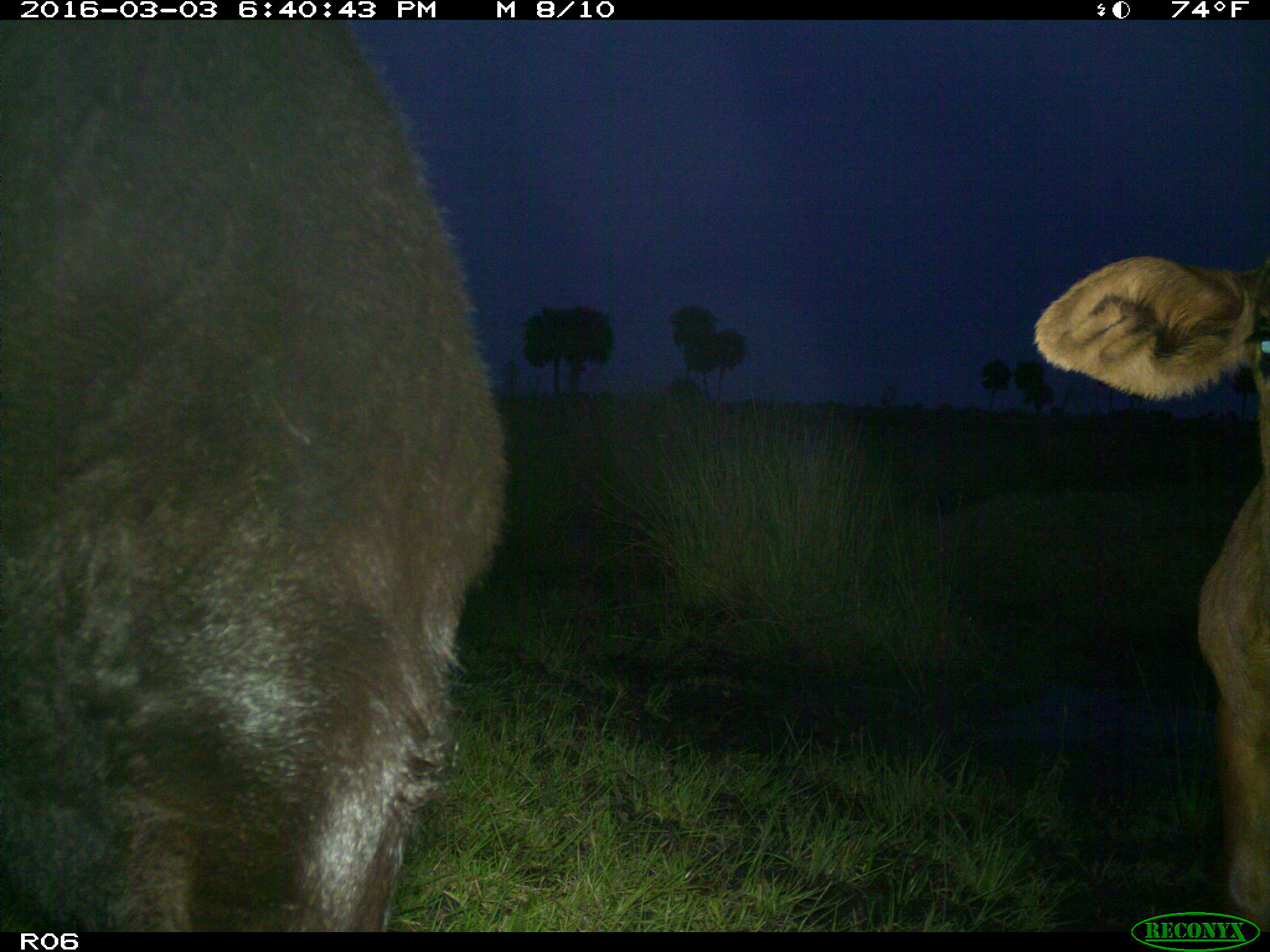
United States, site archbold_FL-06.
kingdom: Animalia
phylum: Chordata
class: Mammalia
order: Artiodactyla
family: Bovidae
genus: Bos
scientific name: Bos taurus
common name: domestic cow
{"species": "Bos taurus (domestic cow)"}